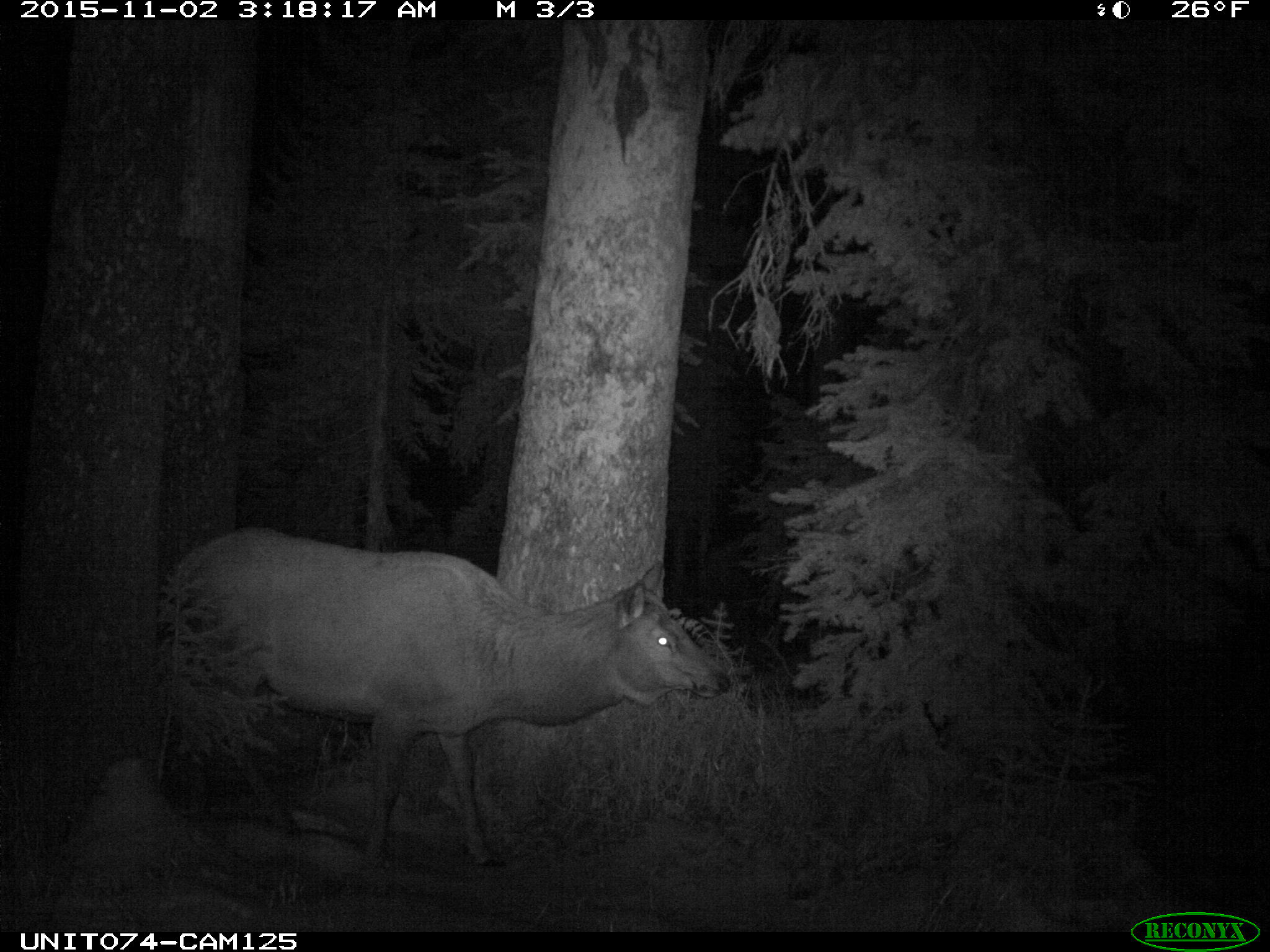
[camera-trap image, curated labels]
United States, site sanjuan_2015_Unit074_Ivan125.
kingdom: Animalia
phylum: Chordata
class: Mammalia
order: Artiodactyla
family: Cervidae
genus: Cervus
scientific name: Cervus elaphus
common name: red deer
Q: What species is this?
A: Cervus elaphus (red deer).